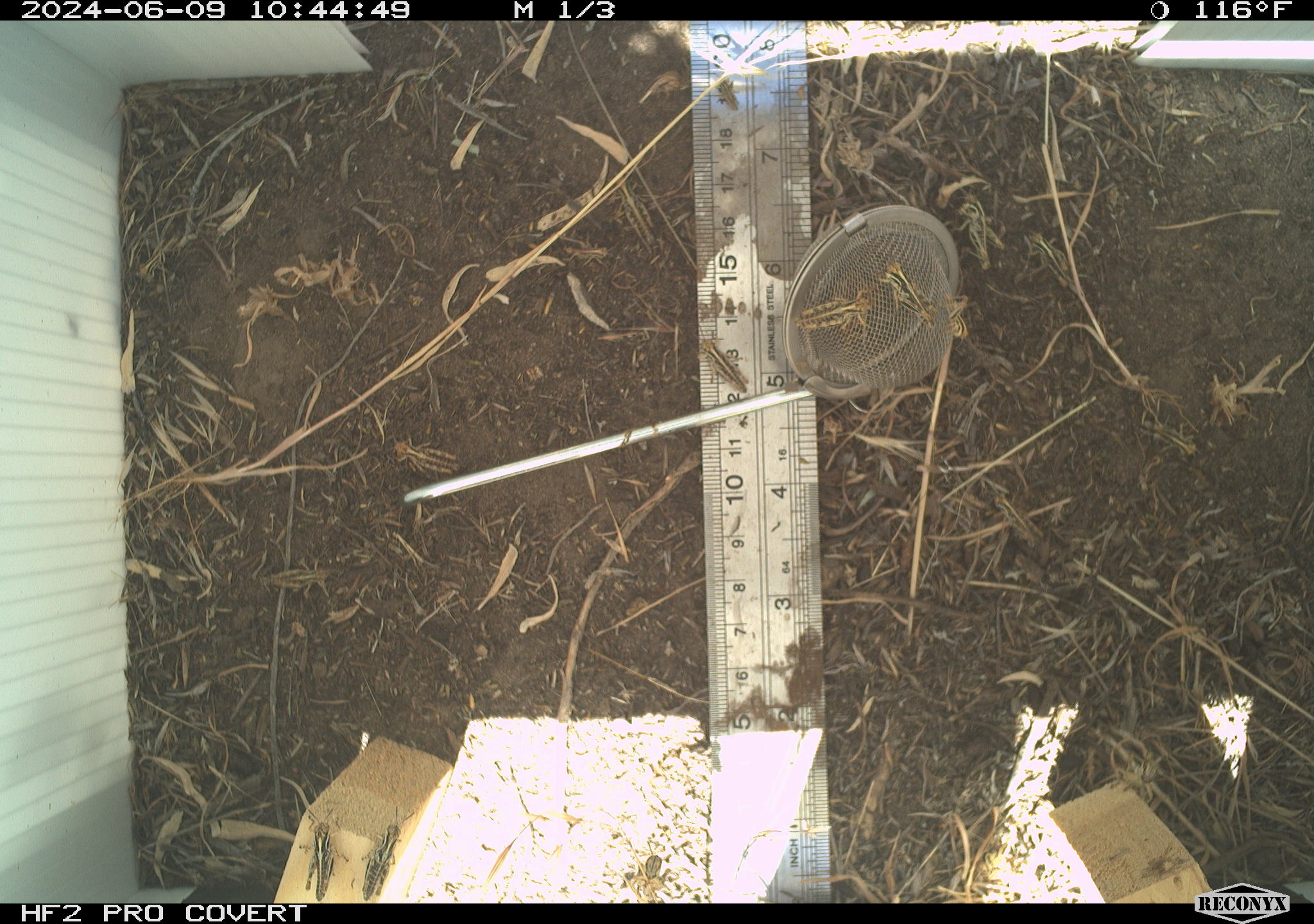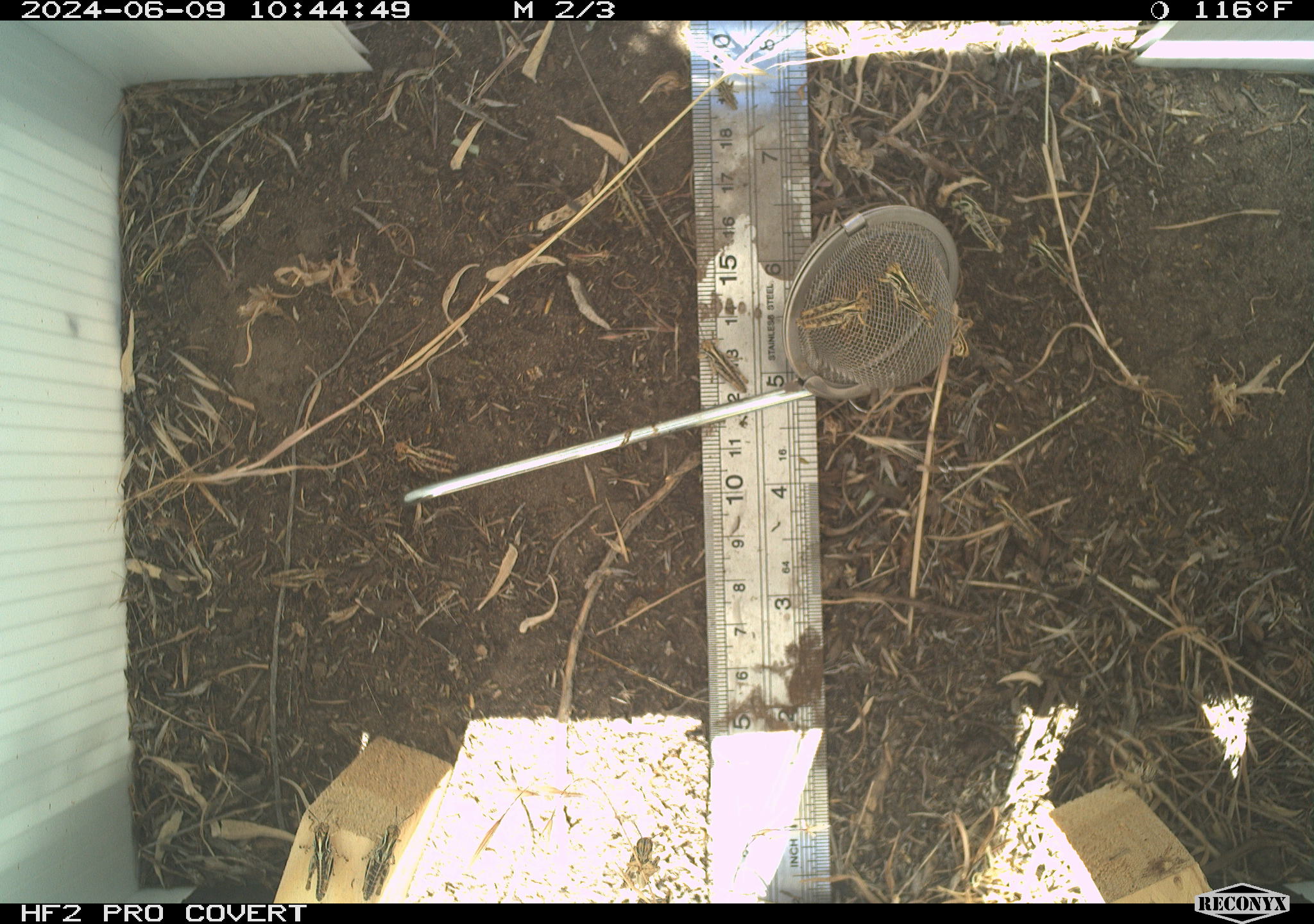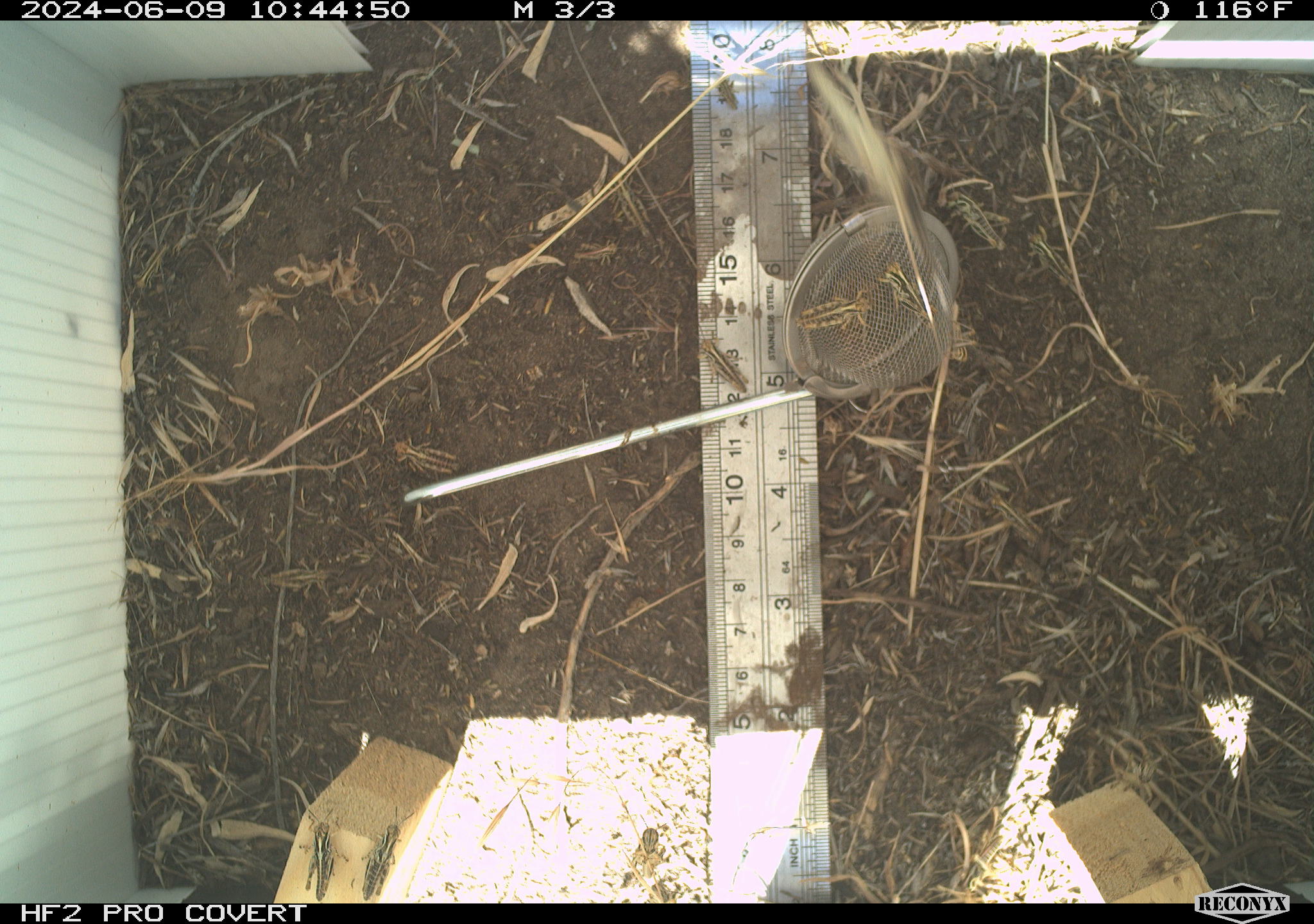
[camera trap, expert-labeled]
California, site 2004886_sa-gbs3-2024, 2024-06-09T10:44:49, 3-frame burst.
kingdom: Animalia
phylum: Arthropoda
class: Insecta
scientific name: Insecta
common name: insect